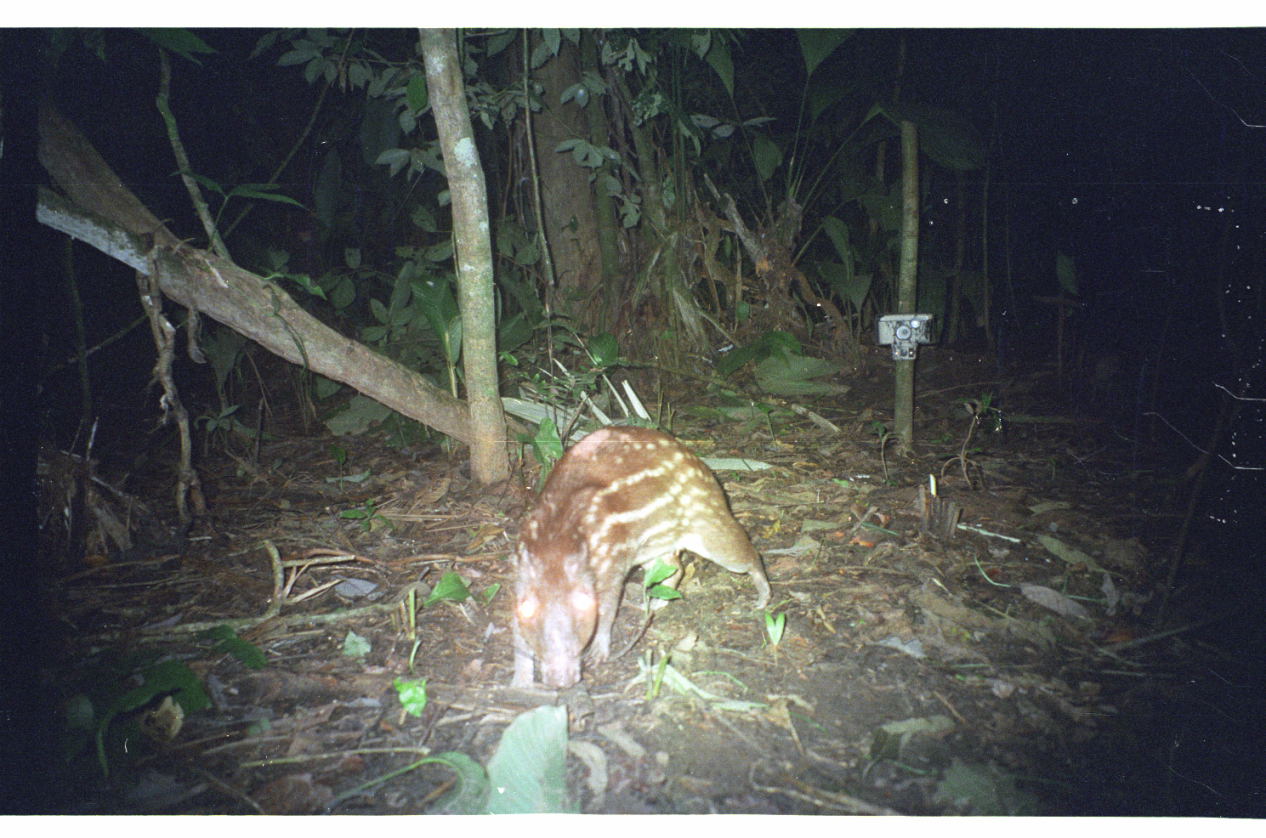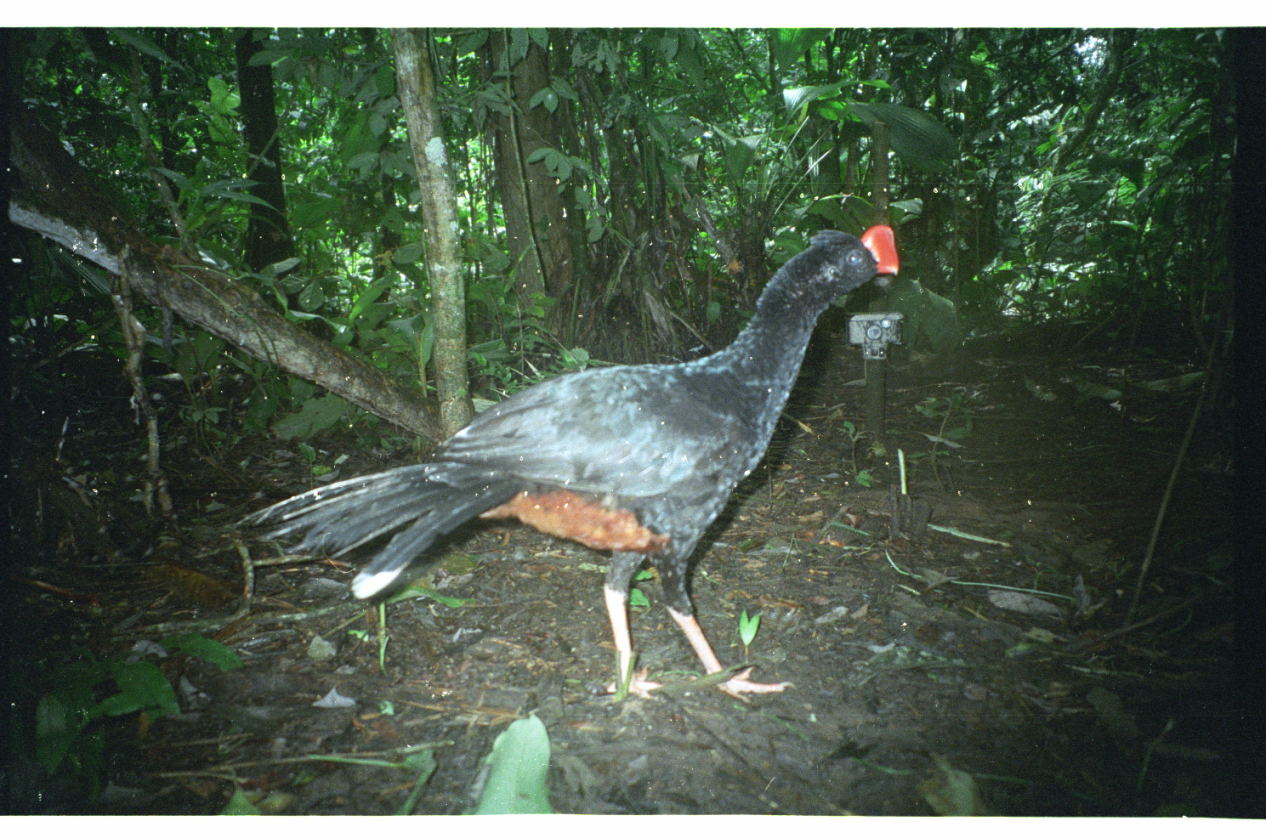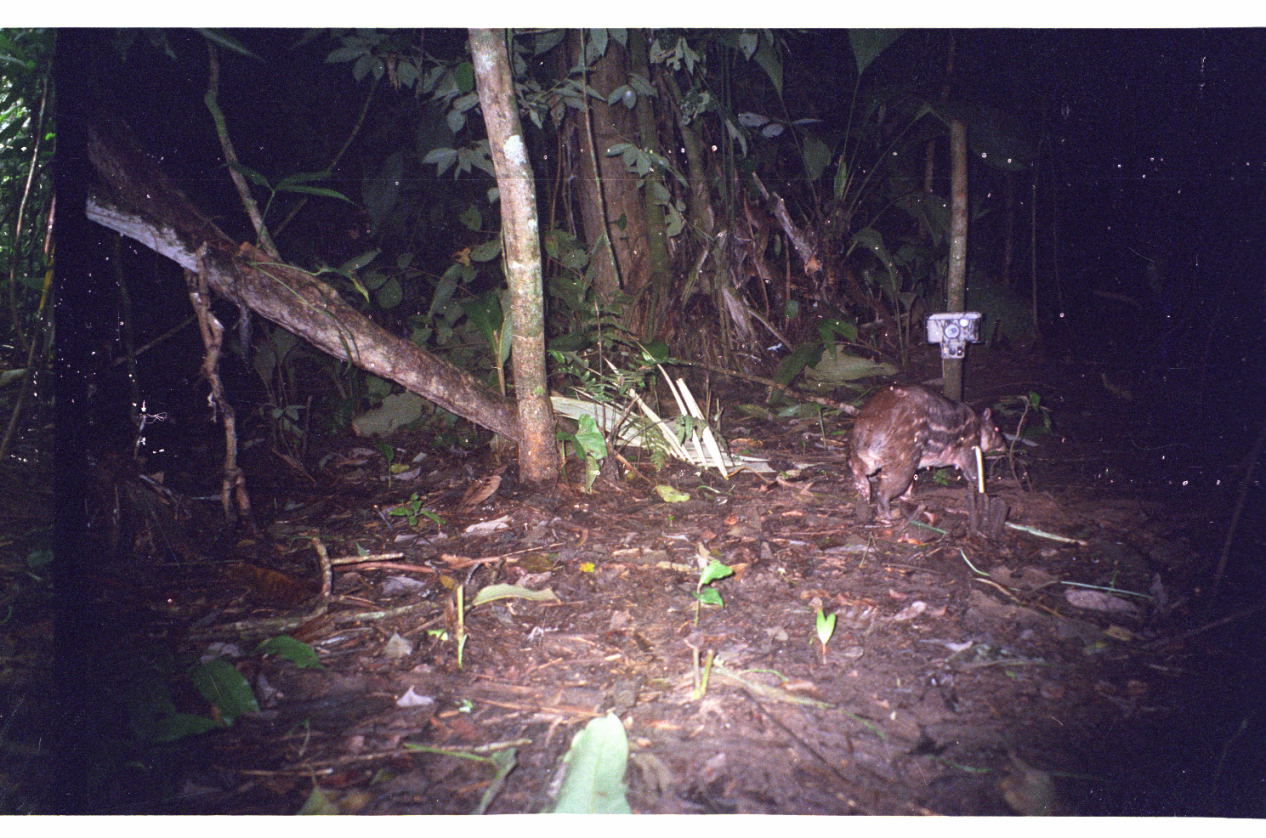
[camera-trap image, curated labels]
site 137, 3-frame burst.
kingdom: Animalia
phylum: Chordata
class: Mammalia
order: Rodentia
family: Cuniculidae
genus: Cuniculus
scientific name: Cuniculus paca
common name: spotted paca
Cuniculus paca (spotted paca).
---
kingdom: Animalia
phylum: Chordata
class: Aves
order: Galliformes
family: Cracidae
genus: Mitu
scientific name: Mitu tuberosum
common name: razor-billed curassow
Mitu tuberosum (razor-billed curassow).